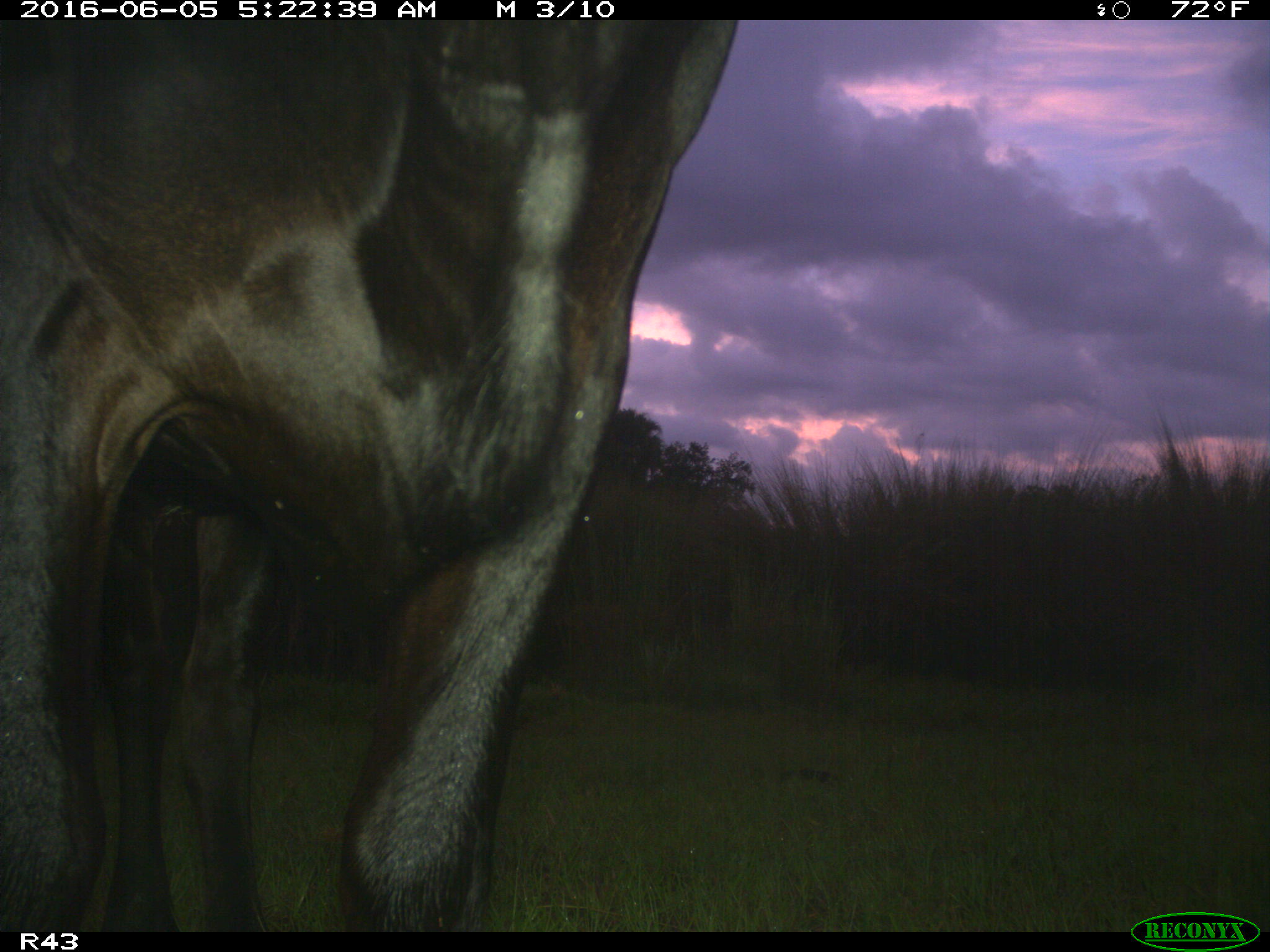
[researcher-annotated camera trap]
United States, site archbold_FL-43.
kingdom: Animalia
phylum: Chordata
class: Mammalia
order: Artiodactyla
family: Bovidae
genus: Bos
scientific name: Bos taurus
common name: domestic cow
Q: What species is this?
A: Bos taurus (domestic cow).